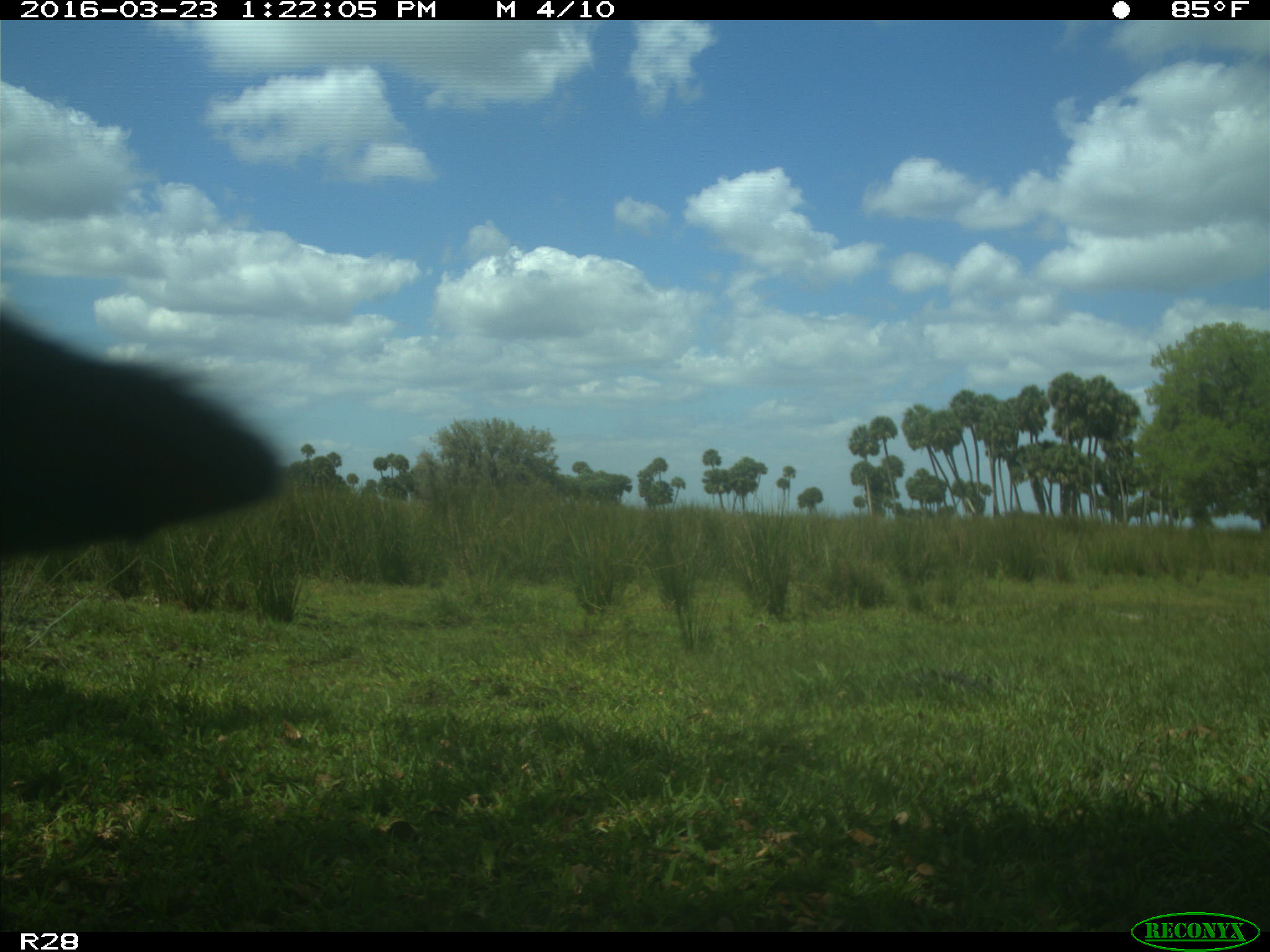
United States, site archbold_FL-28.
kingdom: Animalia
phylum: Chordata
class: Mammalia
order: Artiodactyla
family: Bovidae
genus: Bos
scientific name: Bos taurus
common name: domestic cow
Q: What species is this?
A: Bos taurus (domestic cow).